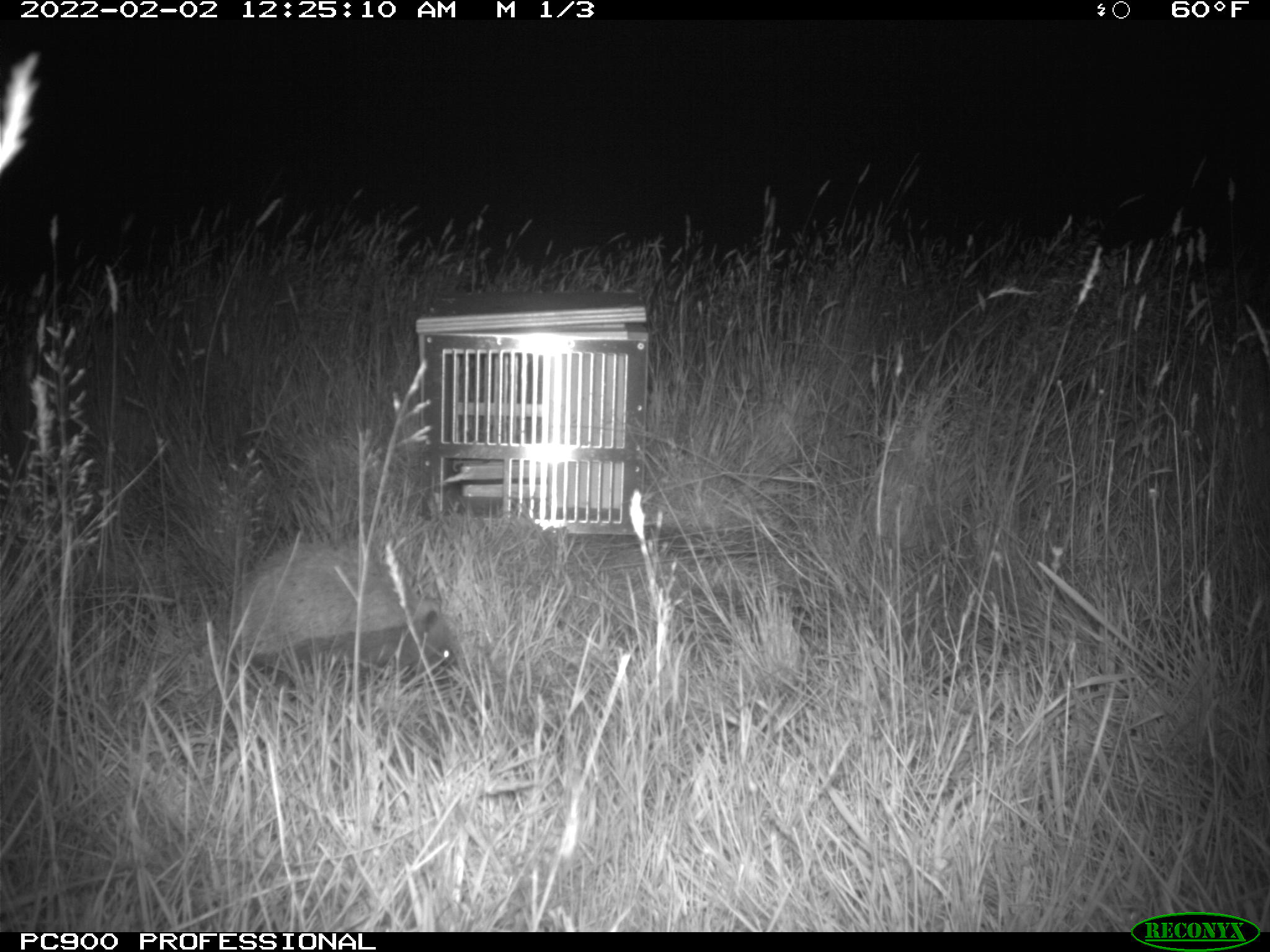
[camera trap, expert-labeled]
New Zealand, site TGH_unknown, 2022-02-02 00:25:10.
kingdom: Animalia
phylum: Chordata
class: Mammalia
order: Eulipotyphla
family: Erinaceidae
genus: Erinaceus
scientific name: Erinaceus europaeus europaeus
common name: european hedgehog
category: hedgehog